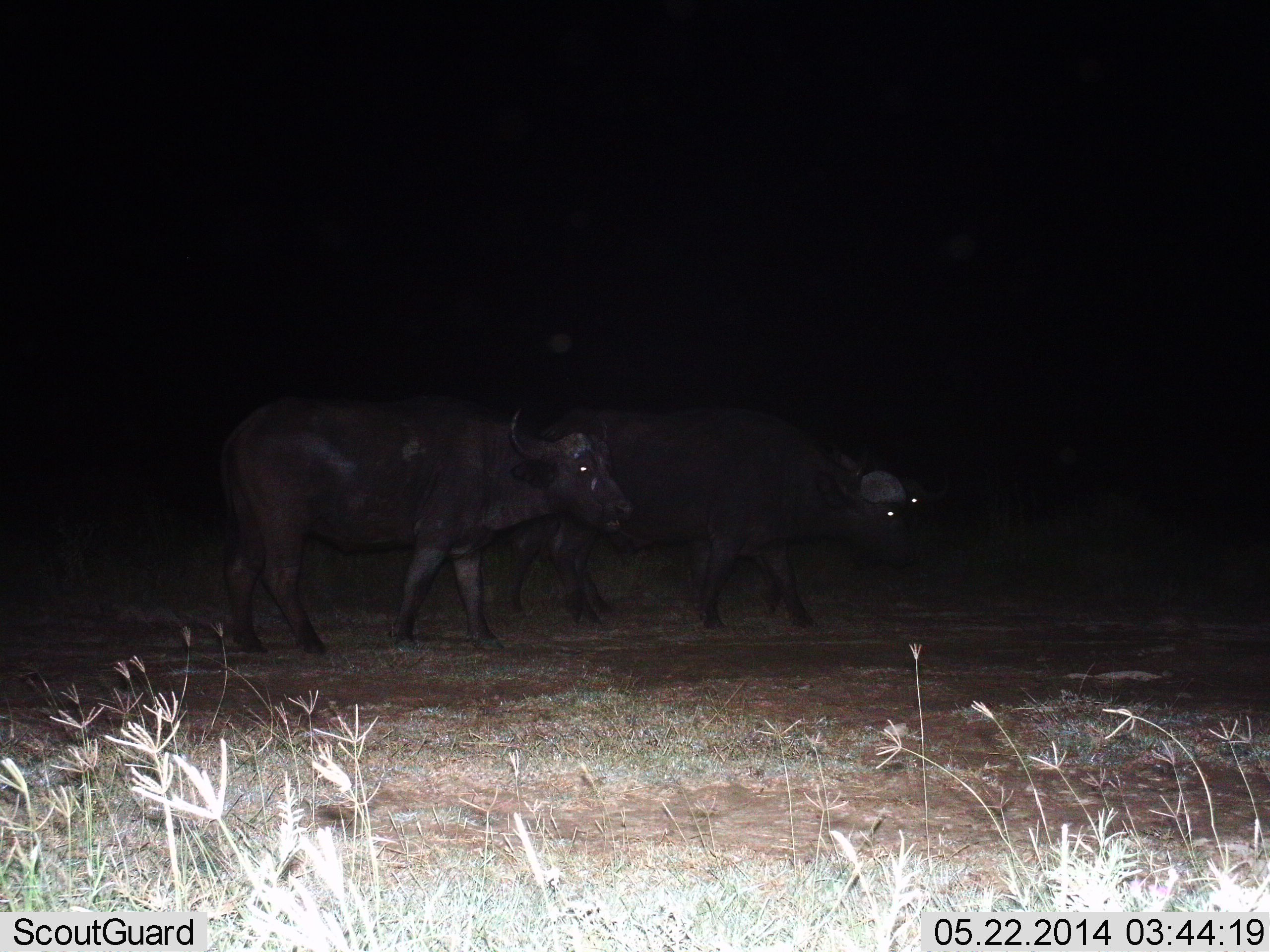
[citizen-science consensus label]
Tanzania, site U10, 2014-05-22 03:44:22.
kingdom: Animalia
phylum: Chordata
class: Mammalia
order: Artiodactyla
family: Bovidae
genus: Syncerus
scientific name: Syncerus caffer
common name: cape buffalo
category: buffalo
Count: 3.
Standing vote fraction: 20%.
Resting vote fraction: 0%.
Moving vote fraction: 80%.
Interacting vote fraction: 0%.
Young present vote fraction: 0%.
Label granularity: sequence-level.